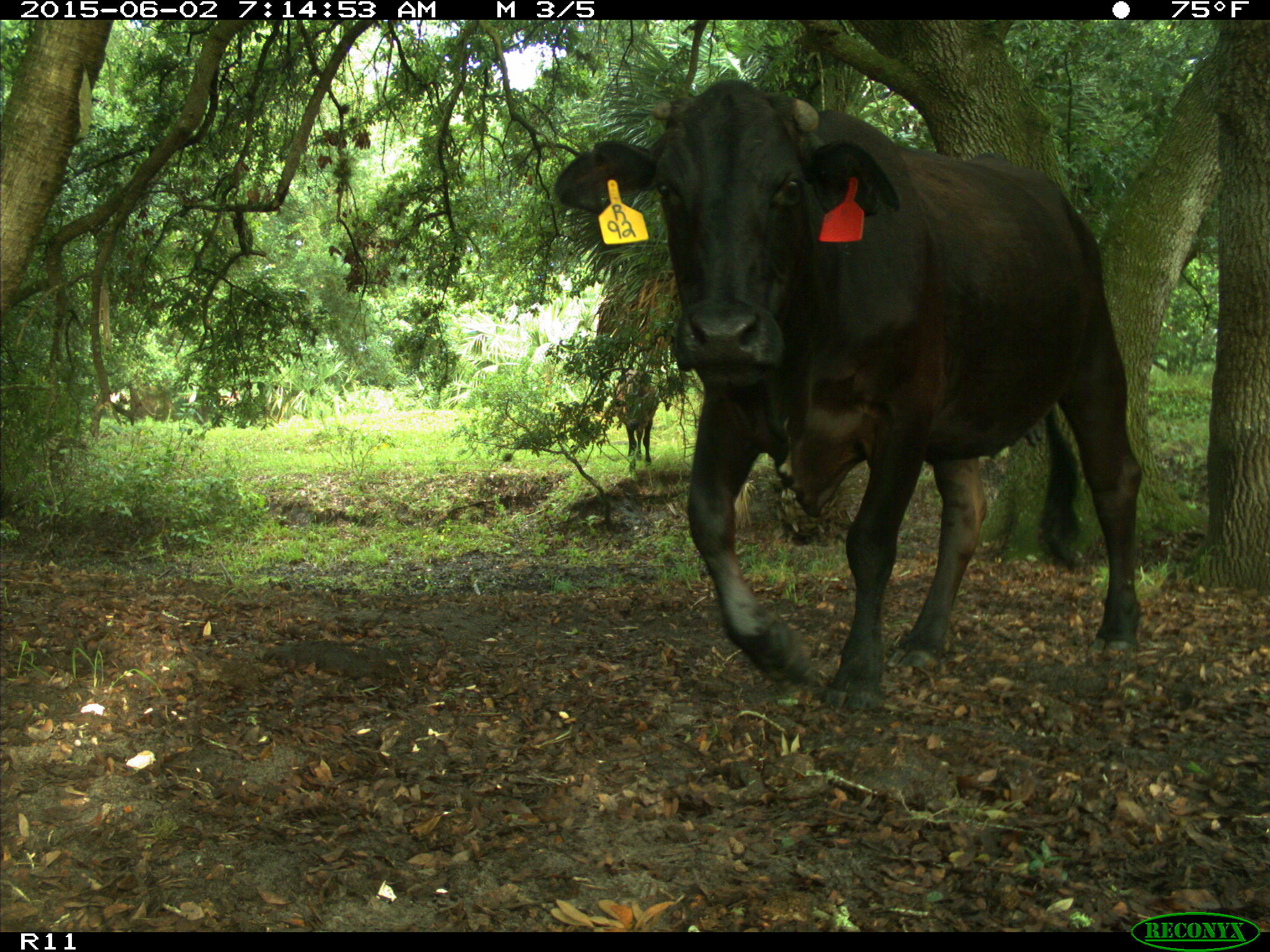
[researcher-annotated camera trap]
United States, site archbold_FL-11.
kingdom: Animalia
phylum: Chordata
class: Mammalia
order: Artiodactyla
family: Bovidae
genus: Bos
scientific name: Bos taurus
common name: domestic cow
Bos taurus (domestic cow).